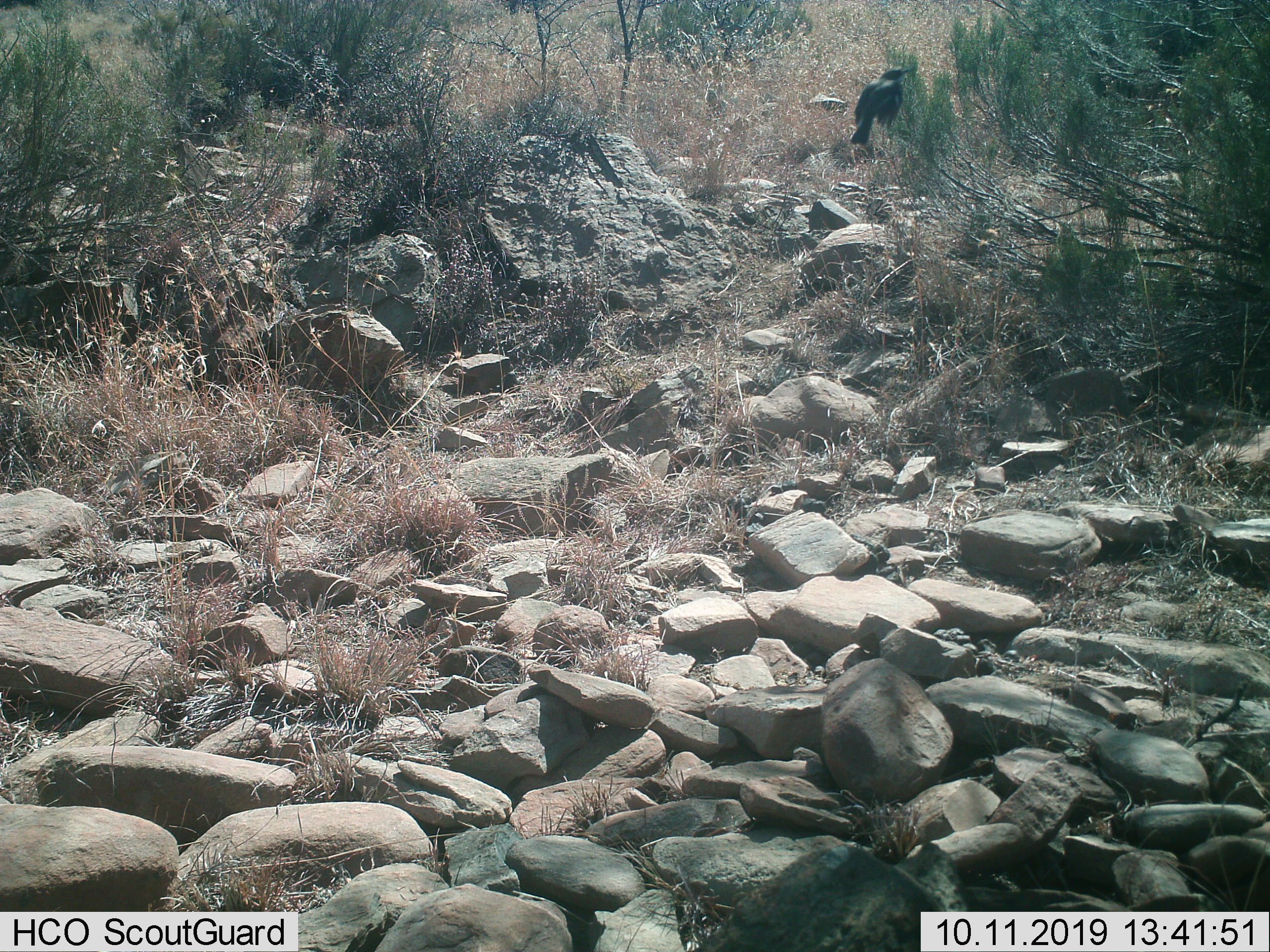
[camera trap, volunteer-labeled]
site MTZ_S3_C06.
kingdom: Animalia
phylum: Chordata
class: Aves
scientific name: Aves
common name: bird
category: birdother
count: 1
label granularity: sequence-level